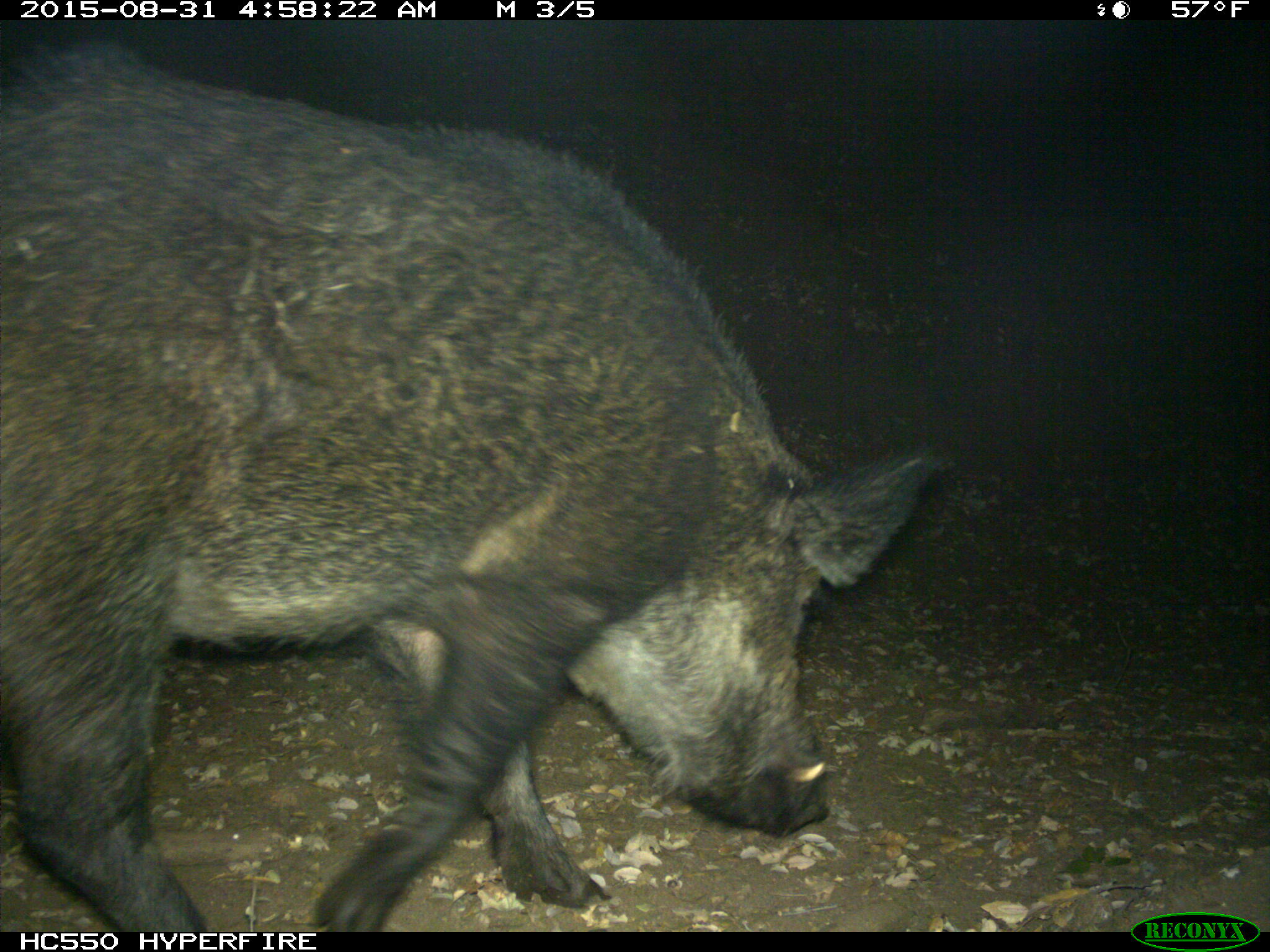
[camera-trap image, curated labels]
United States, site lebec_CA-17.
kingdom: Animalia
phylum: Chordata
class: Mammalia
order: Artiodactyla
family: Suidae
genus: Sus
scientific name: Sus scrofa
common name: wild boar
Sus scrofa (wild boar).